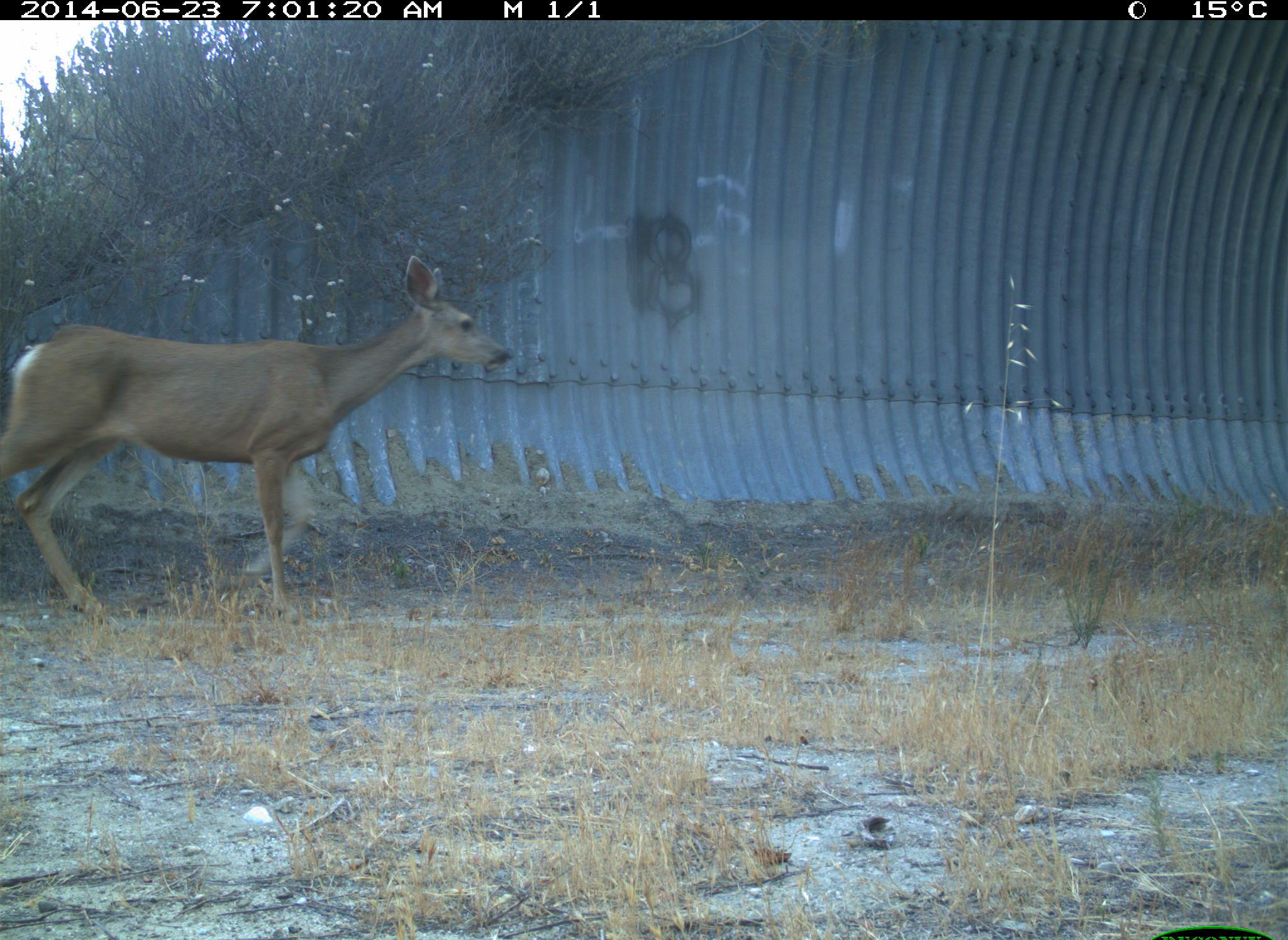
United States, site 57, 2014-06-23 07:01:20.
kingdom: Animalia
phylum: Chordata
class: Mammalia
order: Artiodactyla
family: Cervidae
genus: Odocoileus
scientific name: Odocoileus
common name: deer